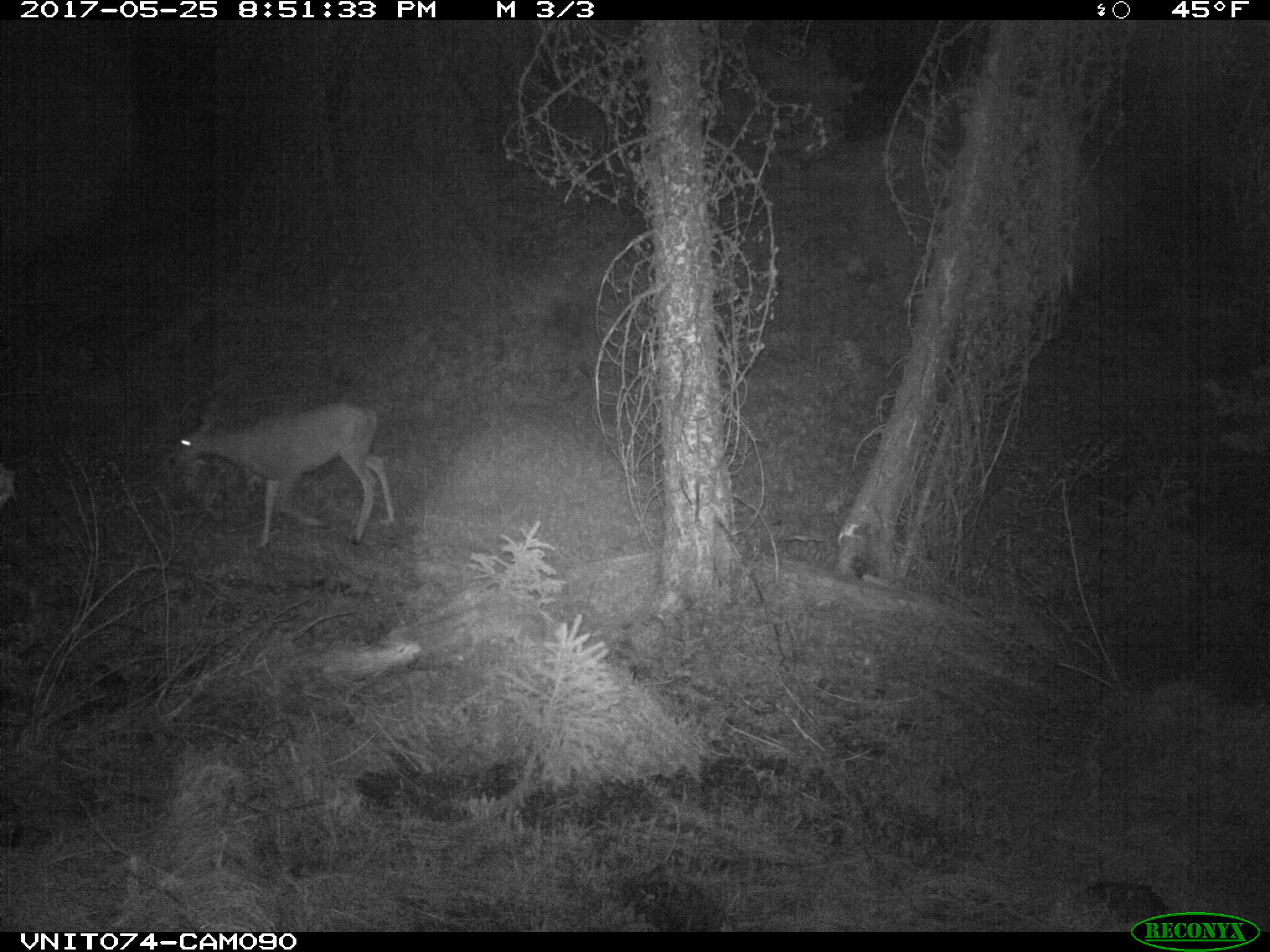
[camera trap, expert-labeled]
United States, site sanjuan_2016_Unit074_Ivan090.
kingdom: Animalia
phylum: Chordata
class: Mammalia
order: Artiodactyla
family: Cervidae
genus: Odocoileus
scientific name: Odocoileus hemionus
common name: mule deer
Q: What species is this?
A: Odocoileus hemionus (mule deer).